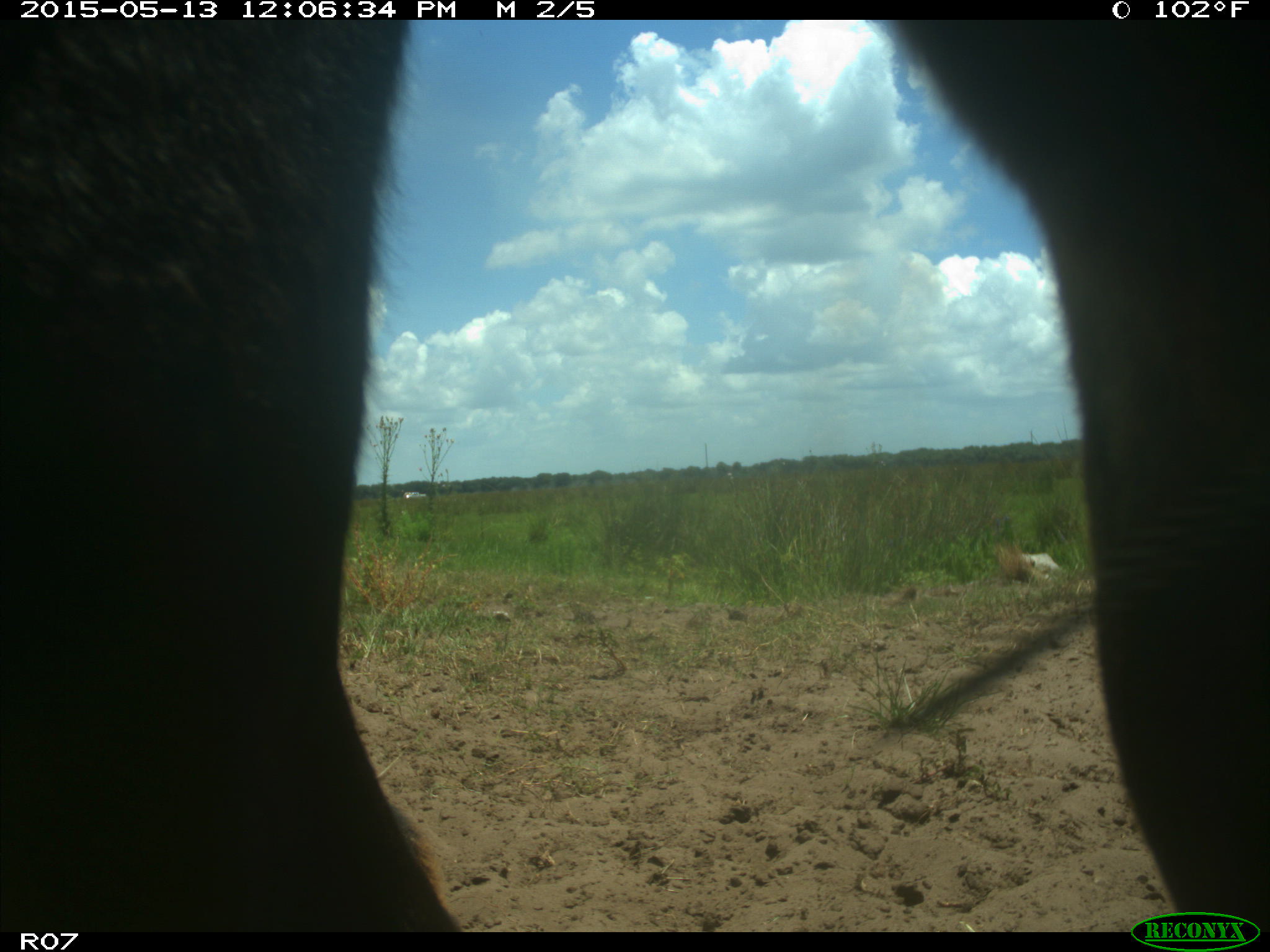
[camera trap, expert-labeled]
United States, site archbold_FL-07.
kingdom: Animalia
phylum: Chordata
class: Mammalia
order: Artiodactyla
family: Bovidae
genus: Bos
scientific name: Bos taurus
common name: domestic cow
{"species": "Bos taurus (domestic cow)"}